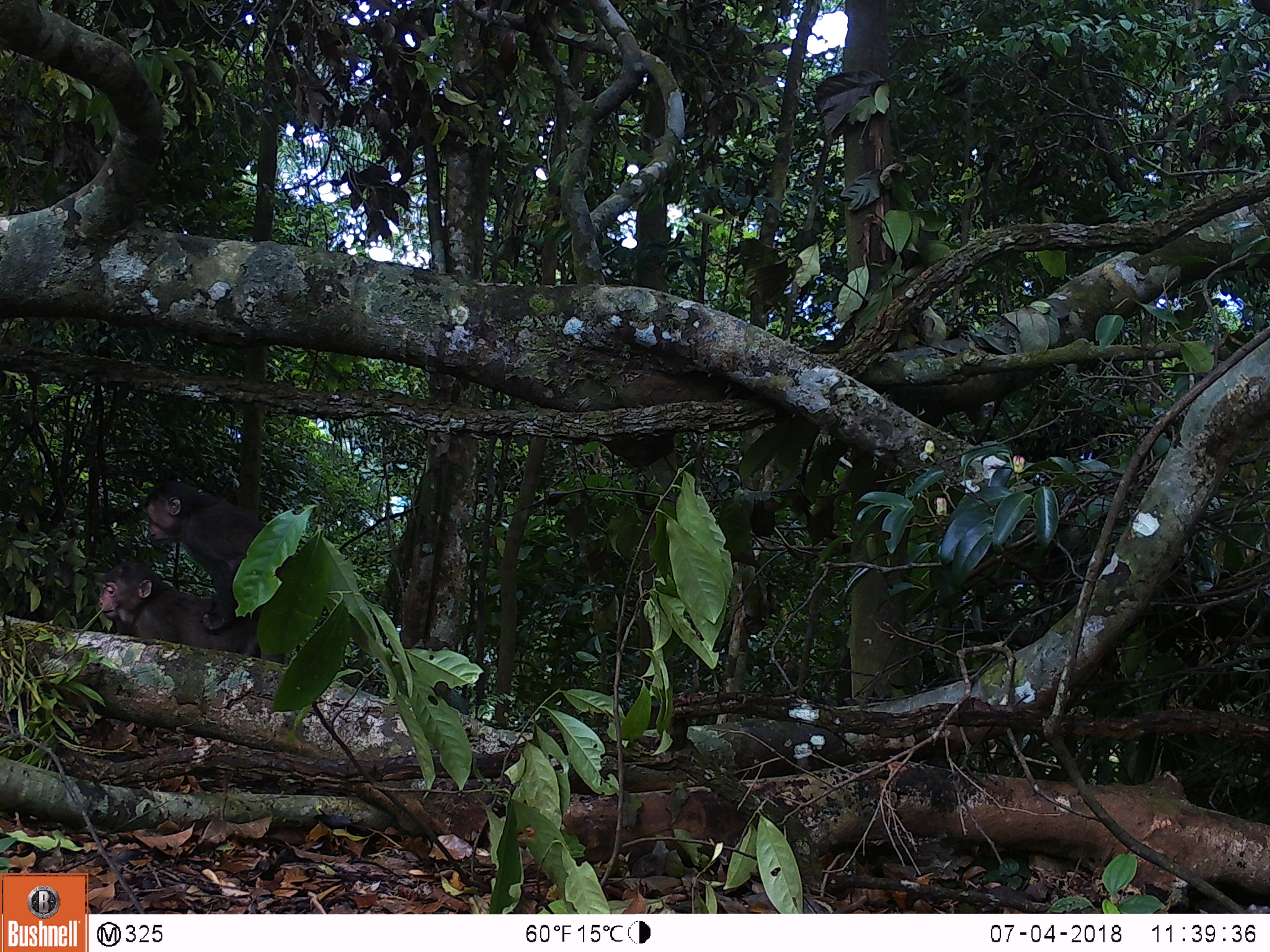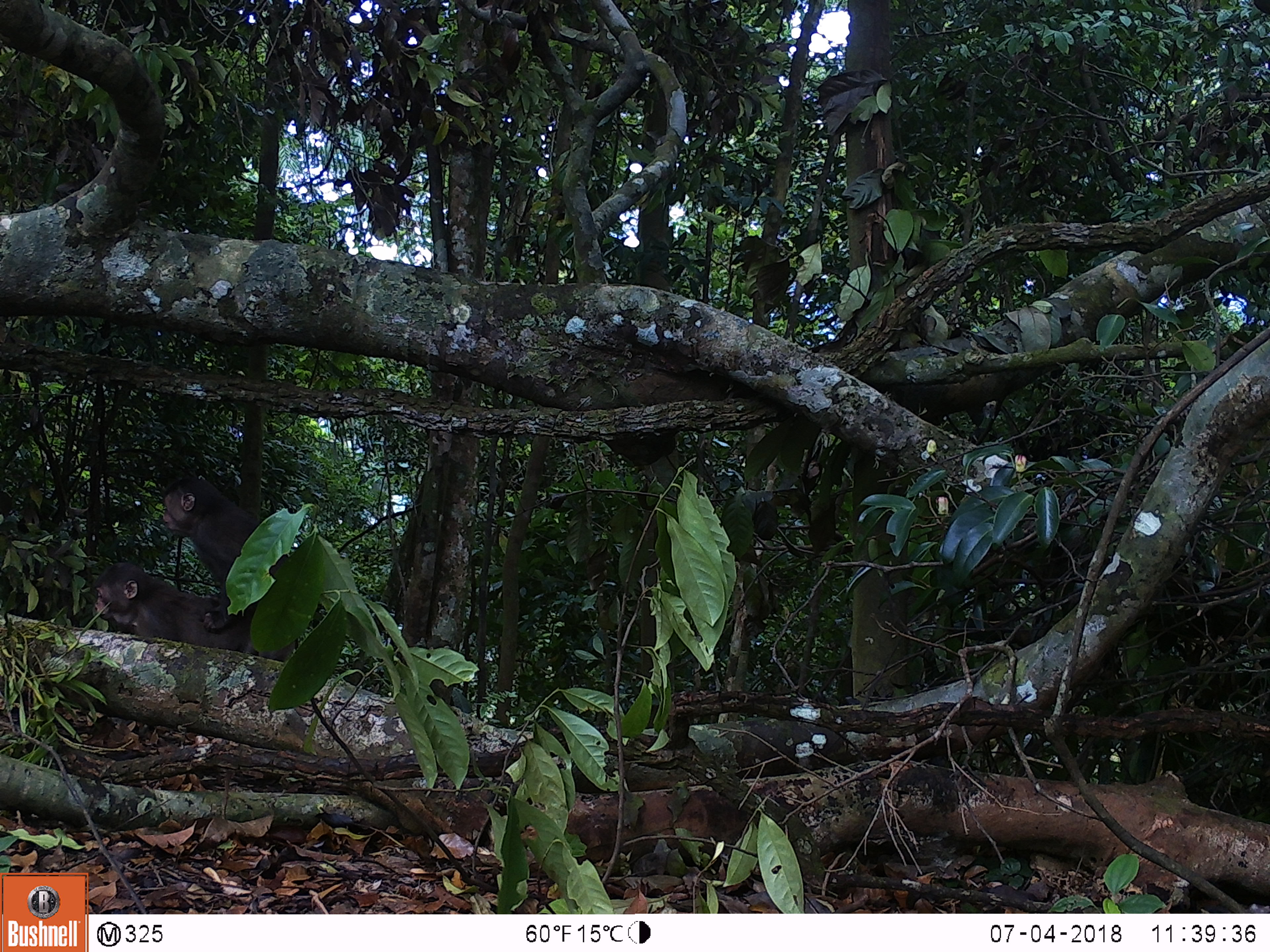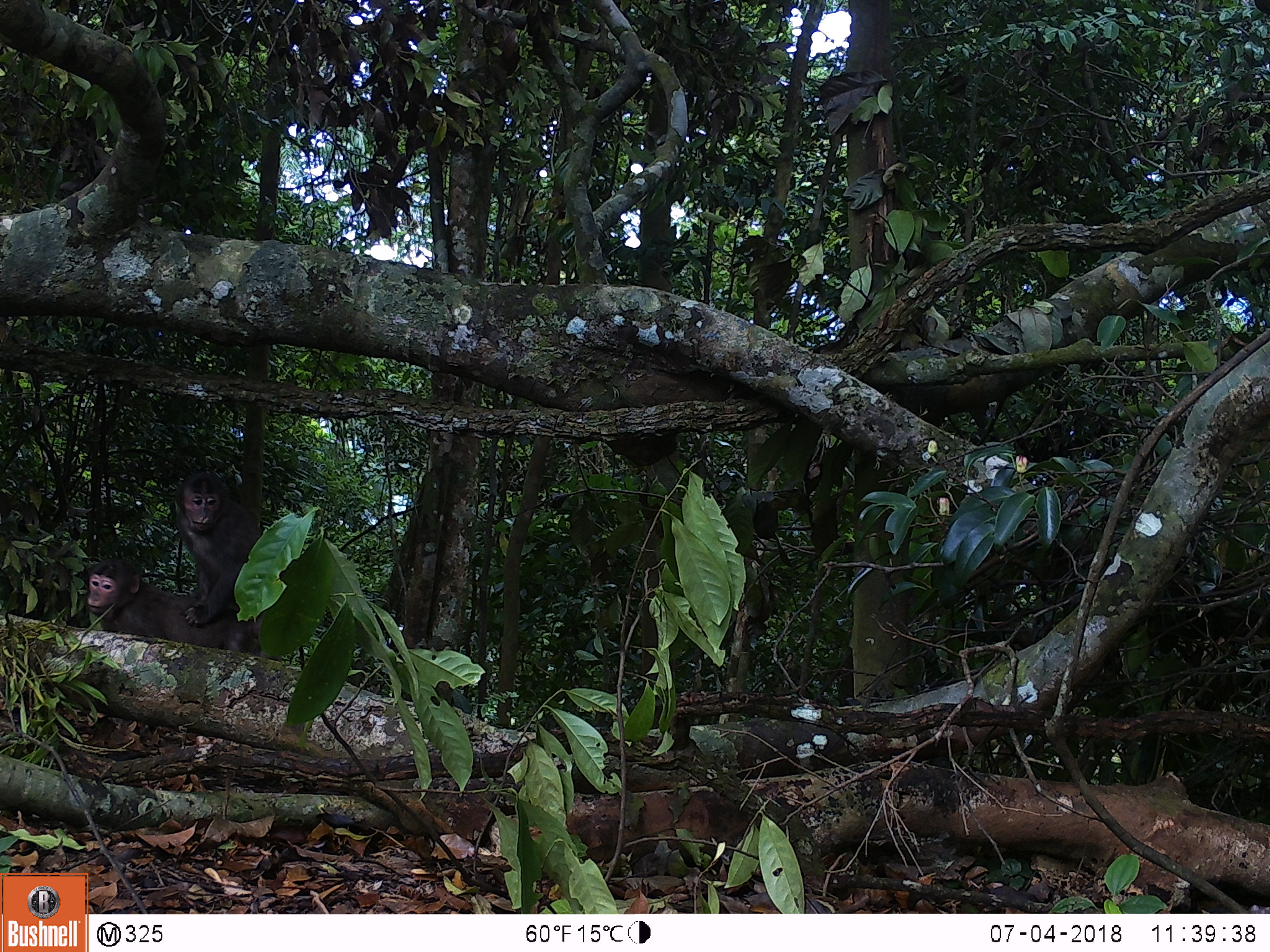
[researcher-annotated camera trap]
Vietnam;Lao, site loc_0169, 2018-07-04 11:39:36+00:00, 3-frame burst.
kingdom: Animalia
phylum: Chordata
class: Mammalia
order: Primates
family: Cercopithecidae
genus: Macaca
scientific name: Macaca arctoides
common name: stump-tailed macaque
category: stump tailed macaque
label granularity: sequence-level